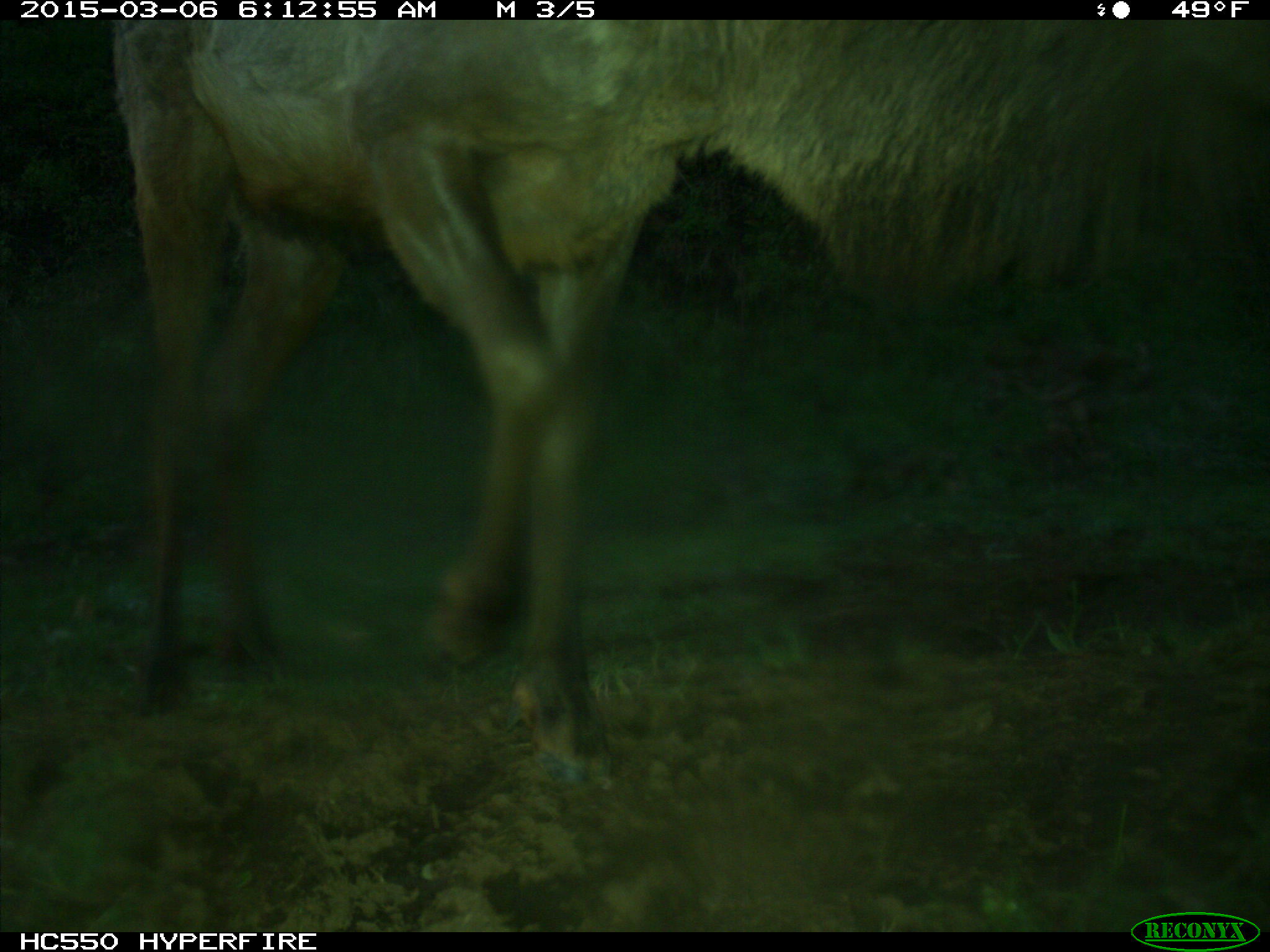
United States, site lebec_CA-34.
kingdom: Animalia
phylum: Chordata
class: Mammalia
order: Artiodactyla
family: Cervidae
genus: Cervus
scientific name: Cervus canadensis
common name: elk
Cervus canadensis (elk).